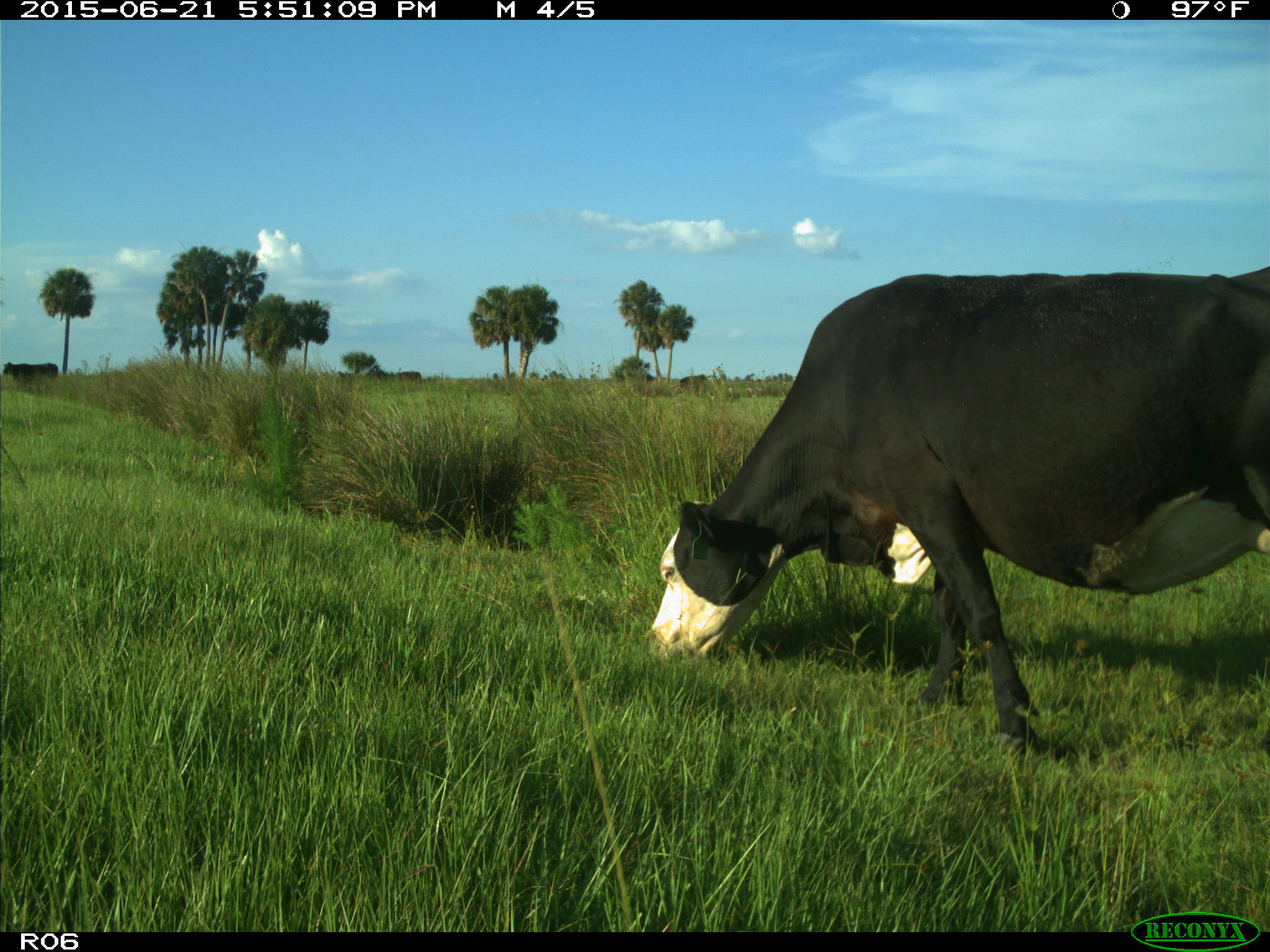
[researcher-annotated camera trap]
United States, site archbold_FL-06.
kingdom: Animalia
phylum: Chordata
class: Mammalia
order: Artiodactyla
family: Bovidae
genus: Bos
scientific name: Bos taurus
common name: domestic cow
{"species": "Bos taurus (domestic cow)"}